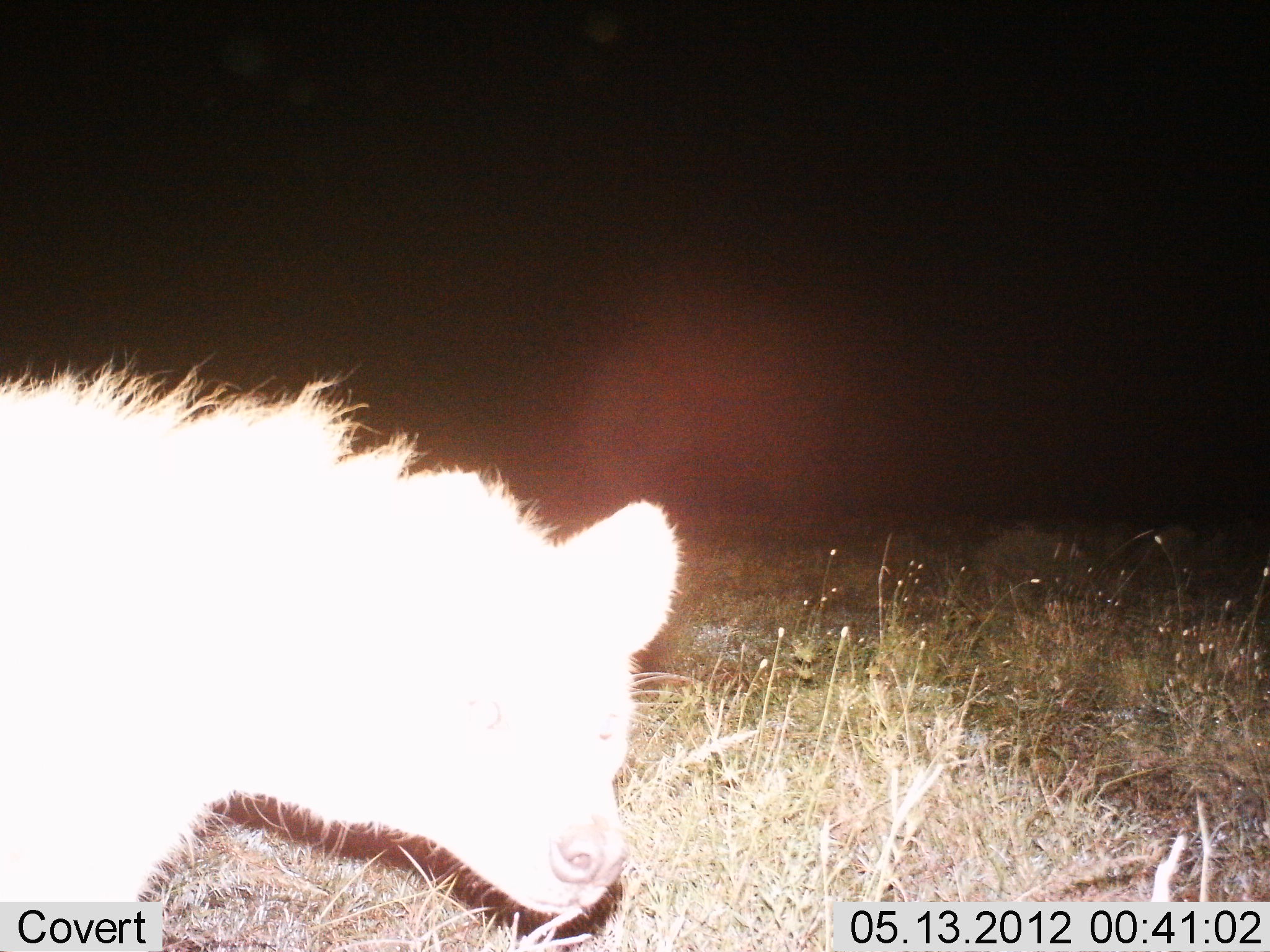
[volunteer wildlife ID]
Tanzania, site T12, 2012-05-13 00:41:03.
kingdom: Animalia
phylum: Chordata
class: Mammalia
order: Carnivora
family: Hyaenidae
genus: Crocuta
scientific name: Crocuta crocuta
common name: spotted hyena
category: hyenaspotted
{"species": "hyenaspotted (spotted hyena) (Crocuta crocuta)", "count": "1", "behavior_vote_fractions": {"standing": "100%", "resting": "0%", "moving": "0%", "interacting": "0%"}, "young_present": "0%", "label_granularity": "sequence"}